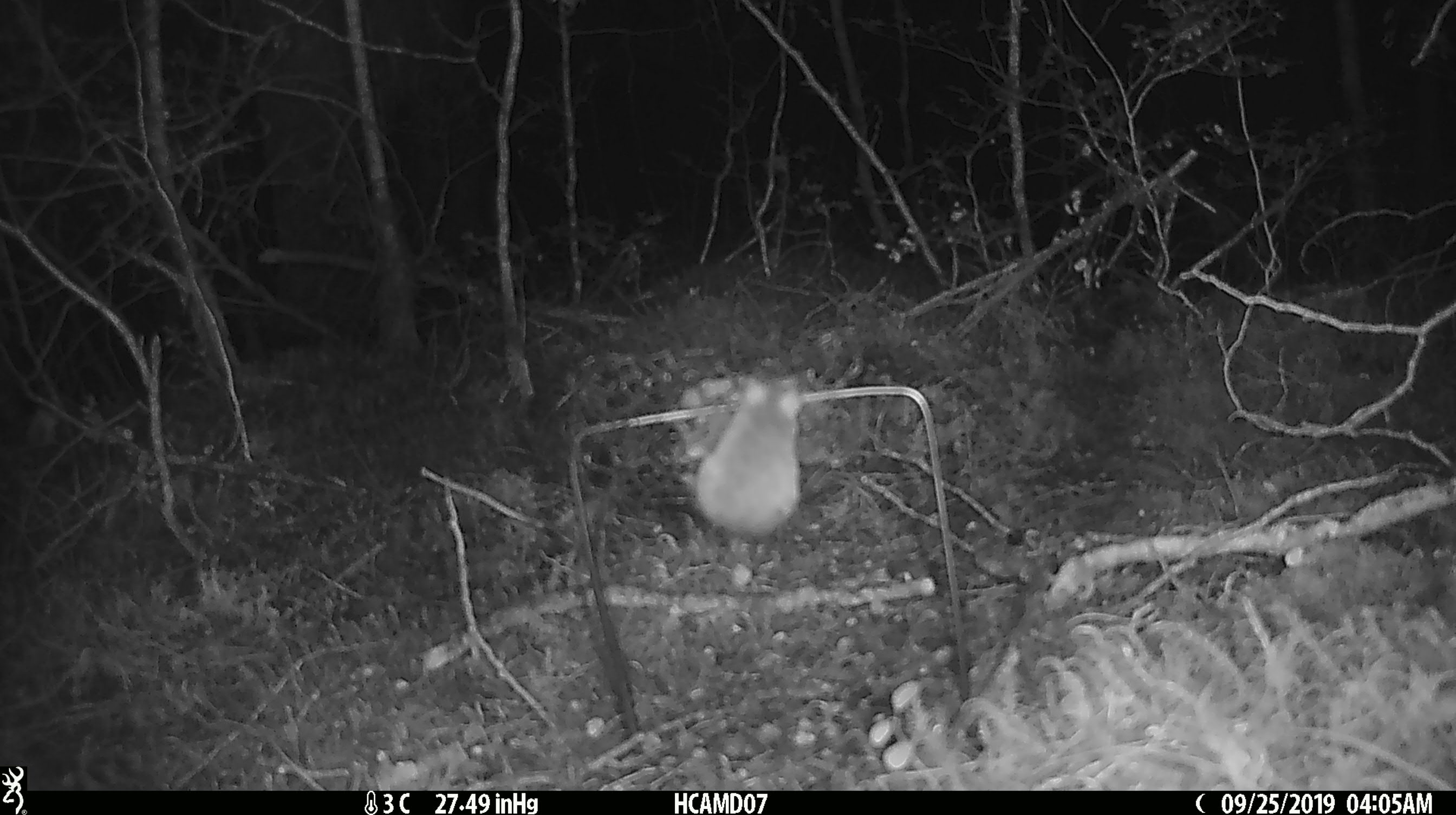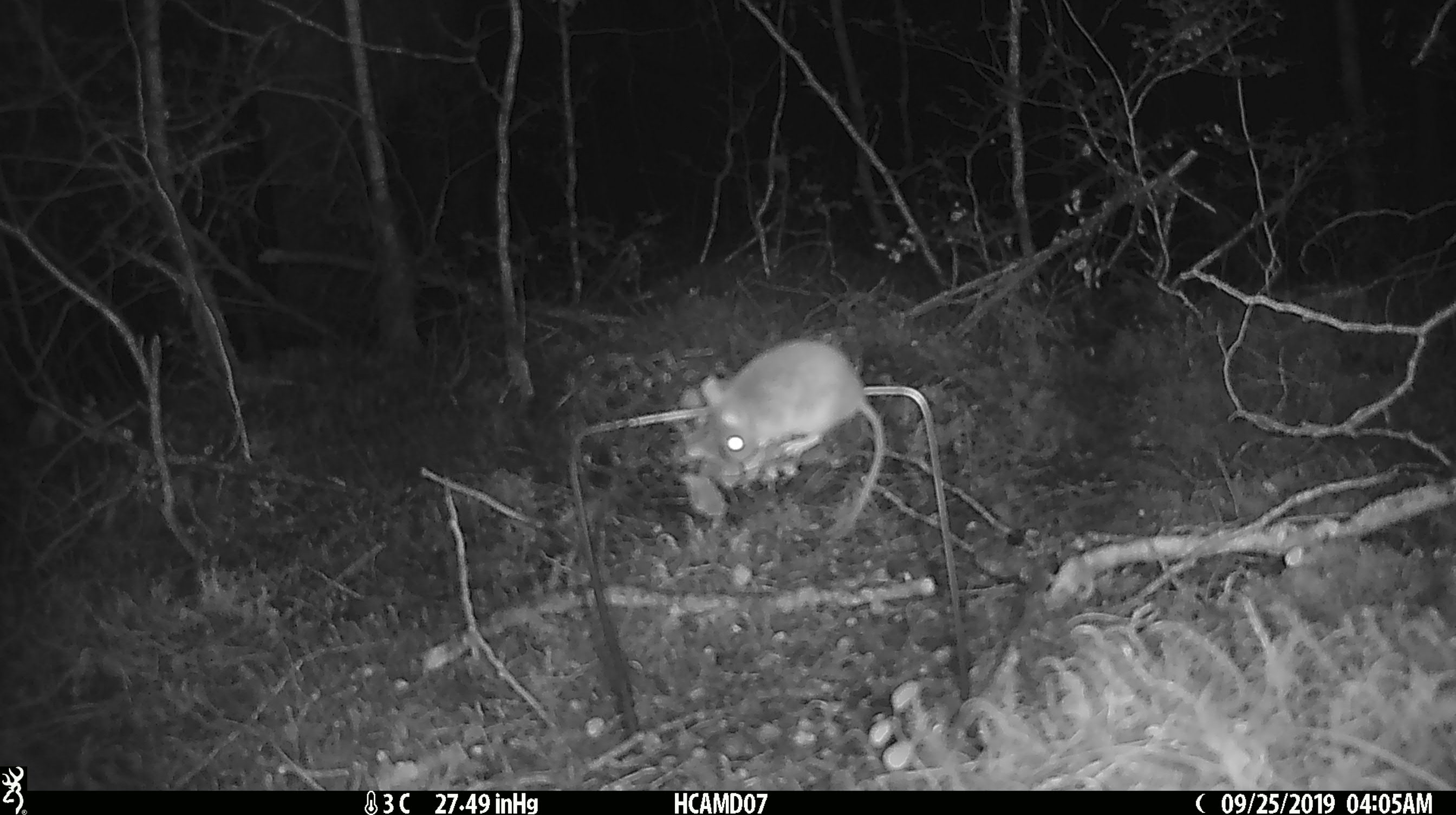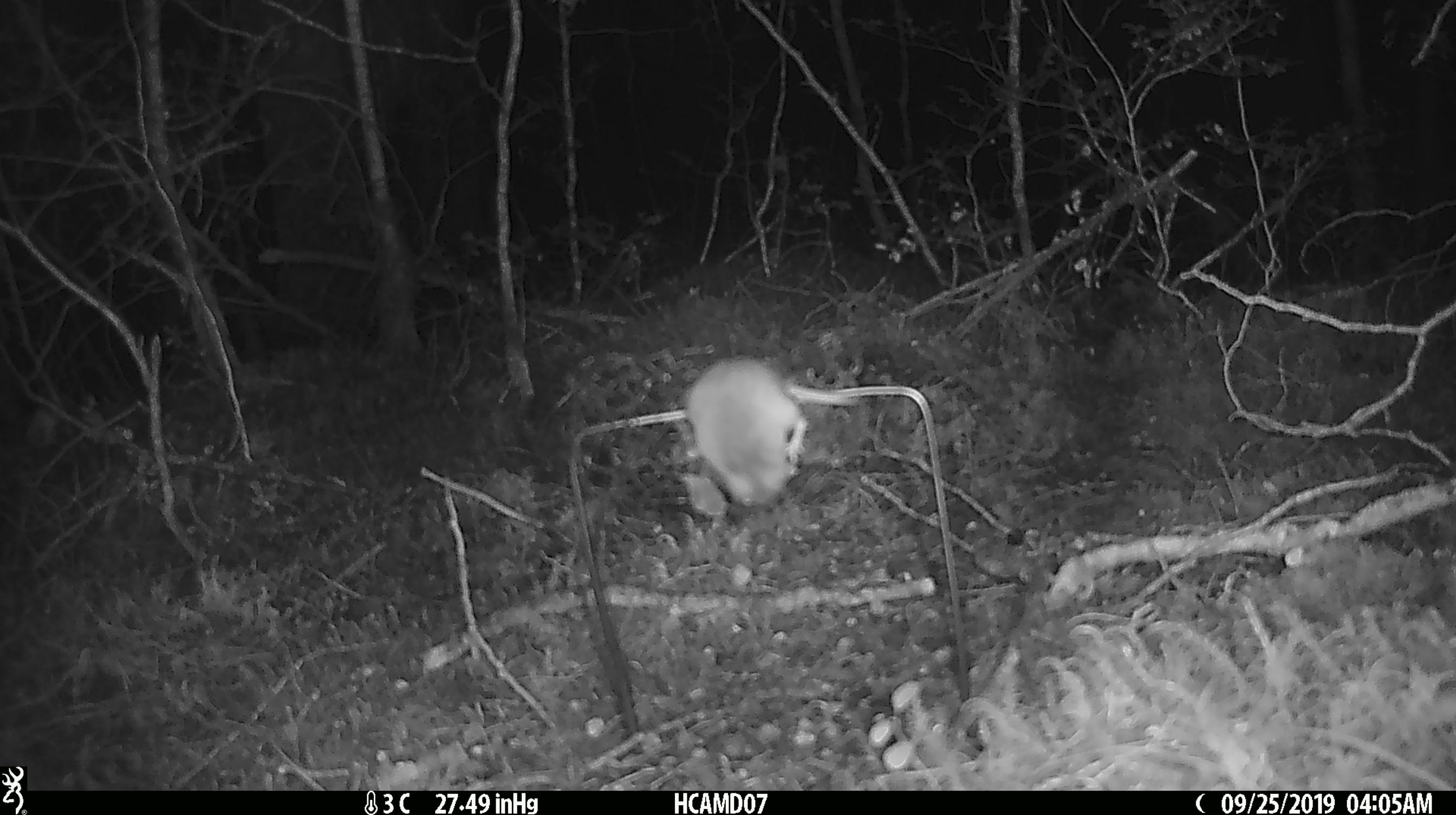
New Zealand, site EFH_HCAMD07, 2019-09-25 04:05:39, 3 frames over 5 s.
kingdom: Animalia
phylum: Chordata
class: Mammalia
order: Rodentia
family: Muridae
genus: Mus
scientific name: Mus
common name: mouse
Mouse (Mus).